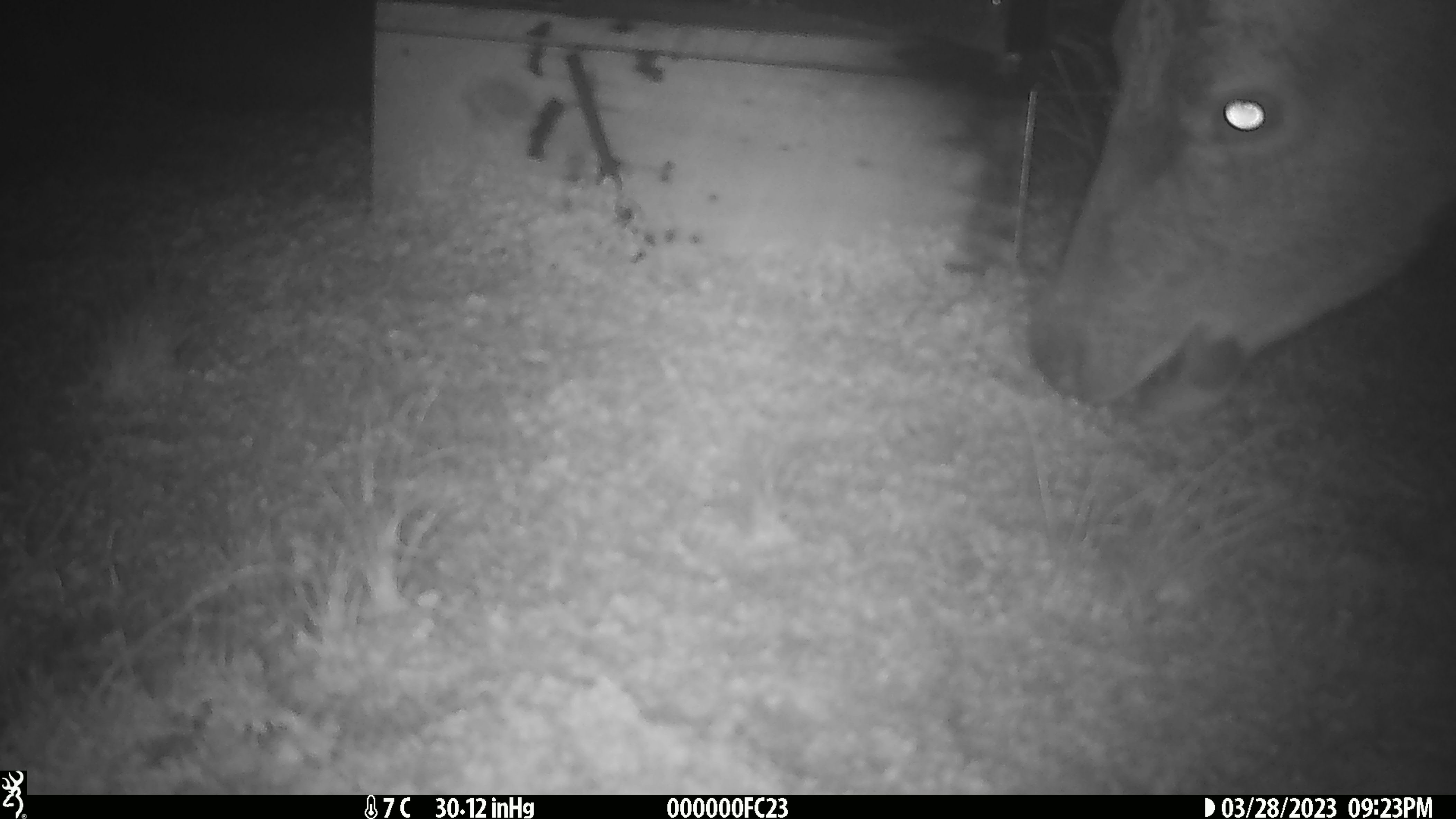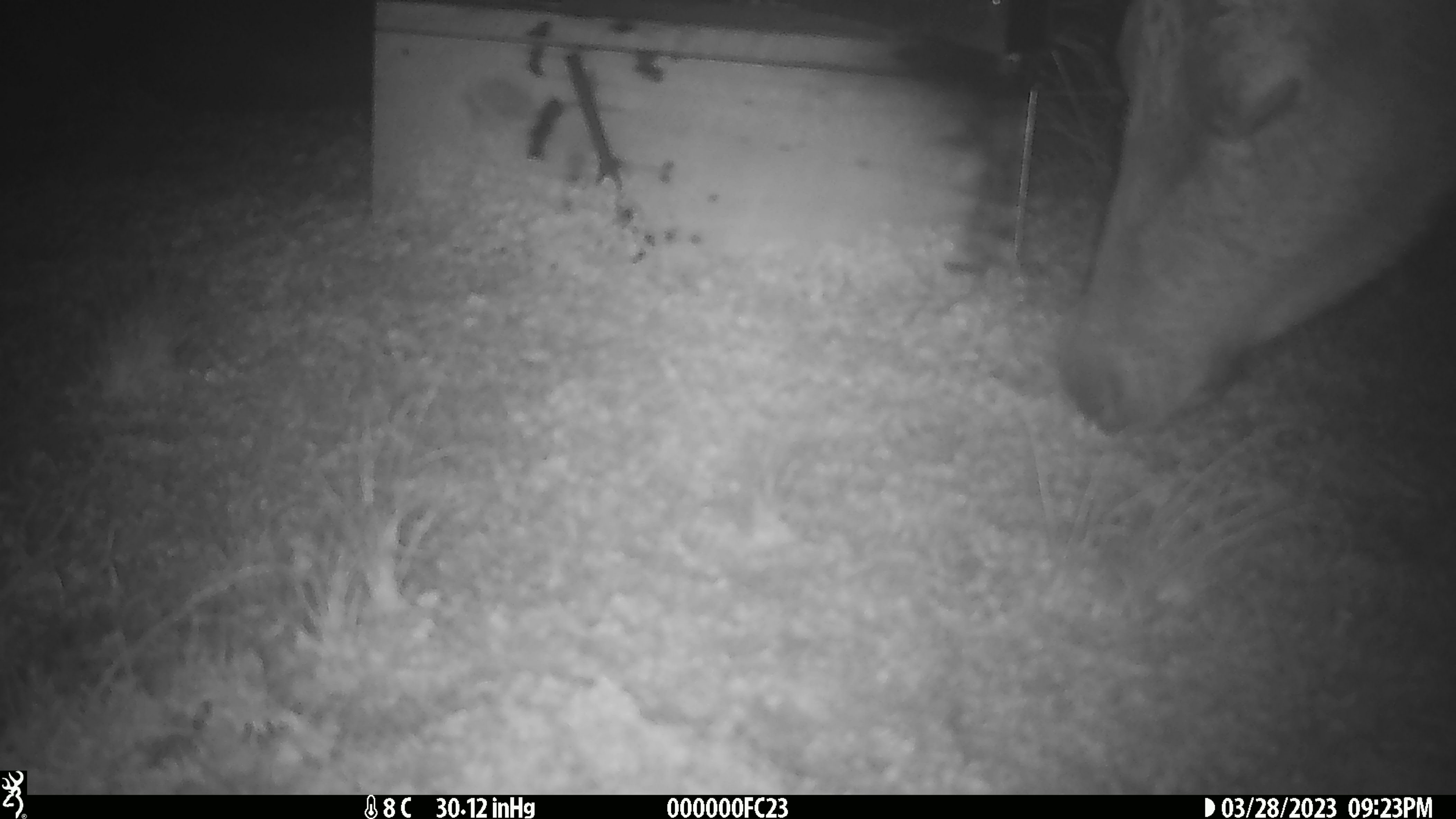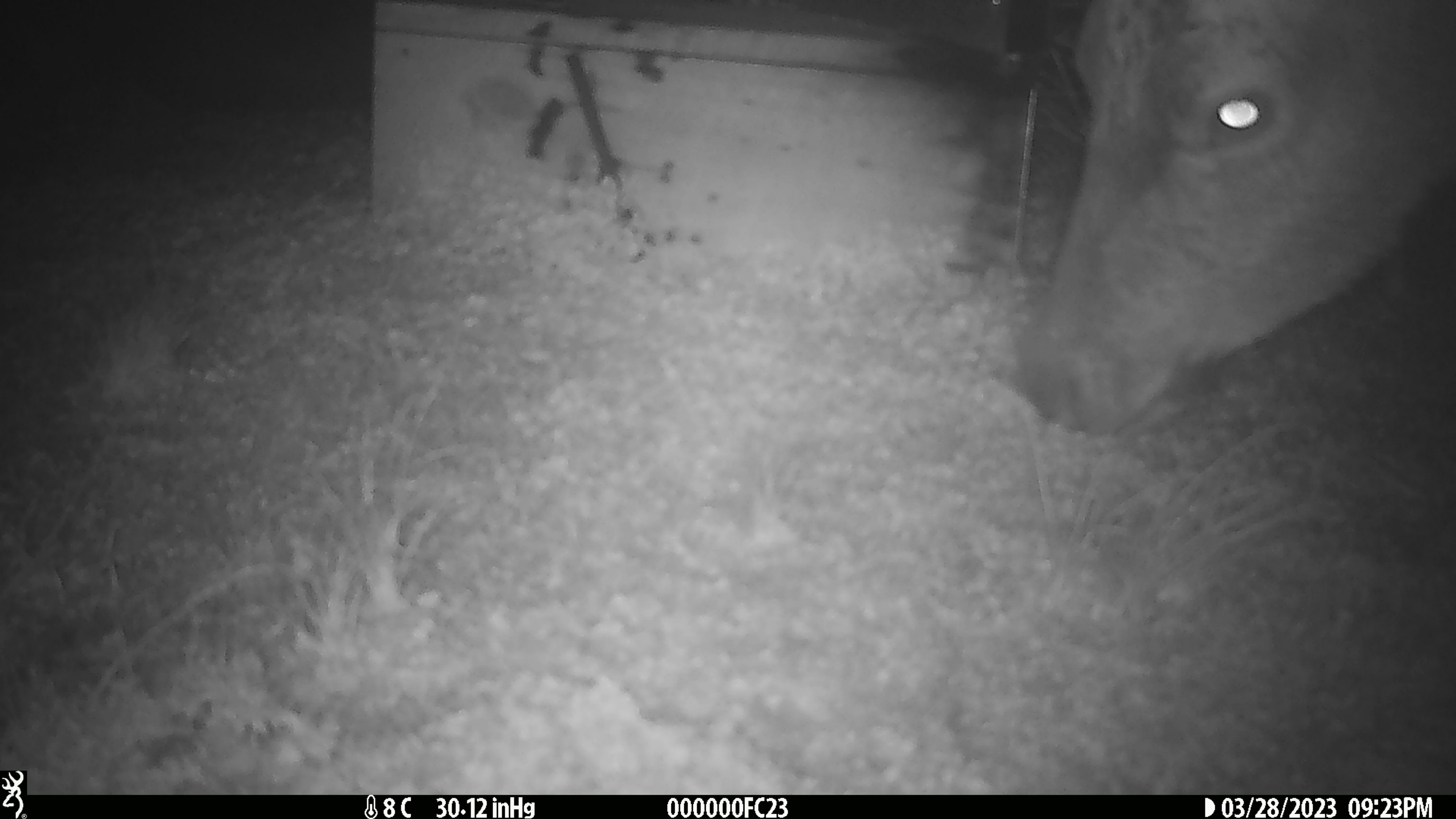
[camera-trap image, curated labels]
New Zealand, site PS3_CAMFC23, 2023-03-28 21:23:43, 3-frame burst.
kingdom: Animalia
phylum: Chordata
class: Mammalia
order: Artiodactyla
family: Cervidae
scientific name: Cervidae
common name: deer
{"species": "deer (Cervidae)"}